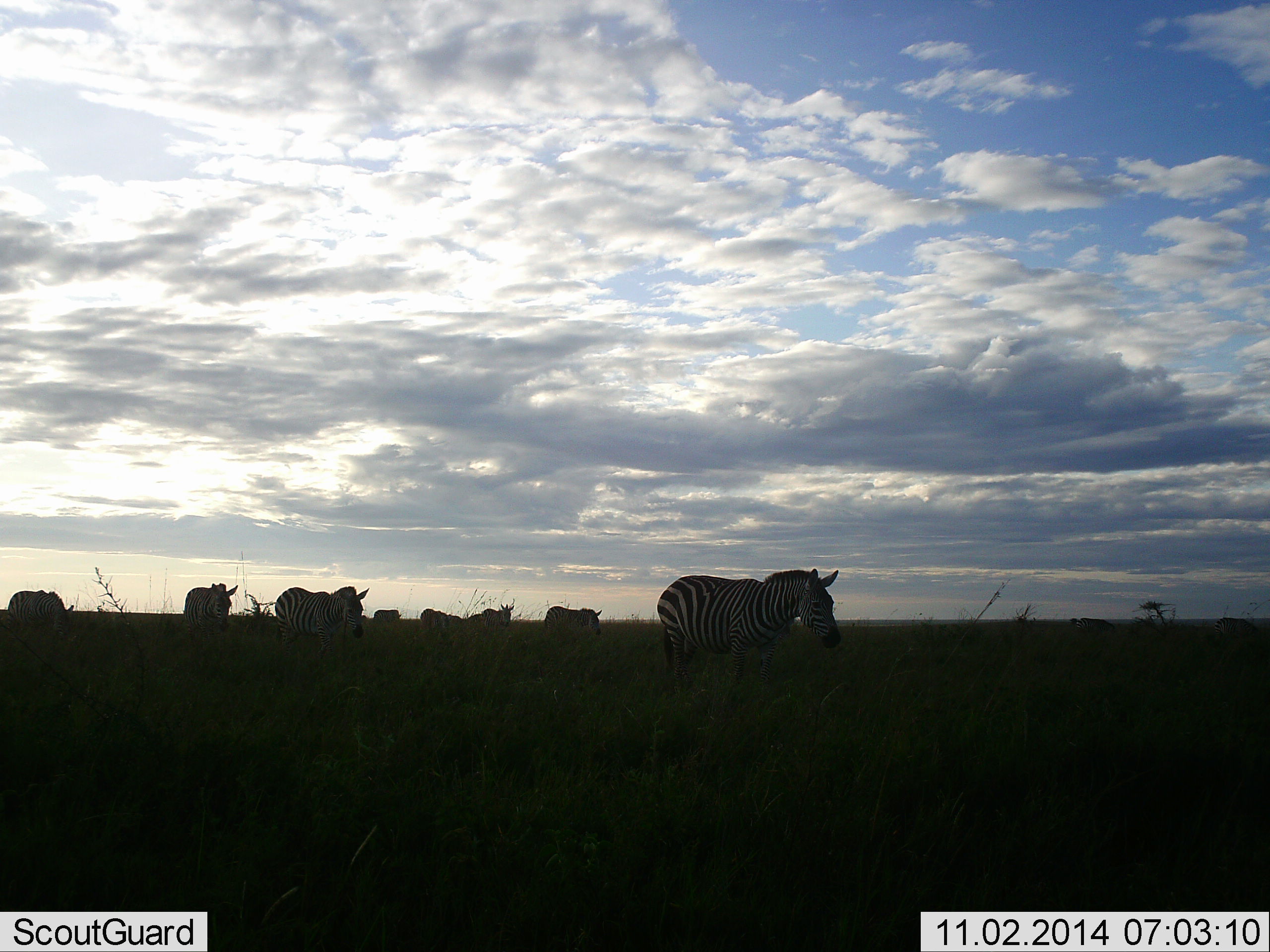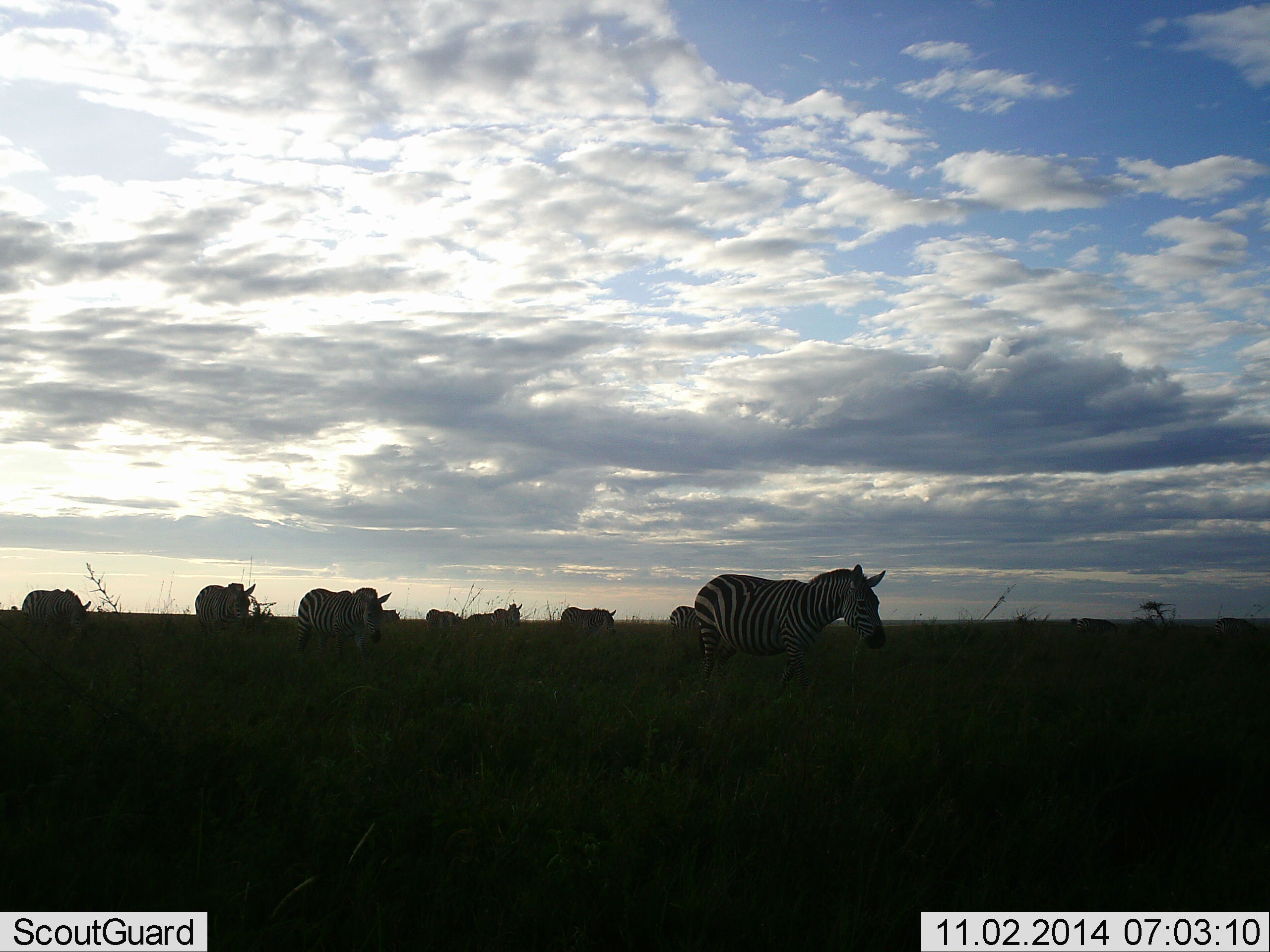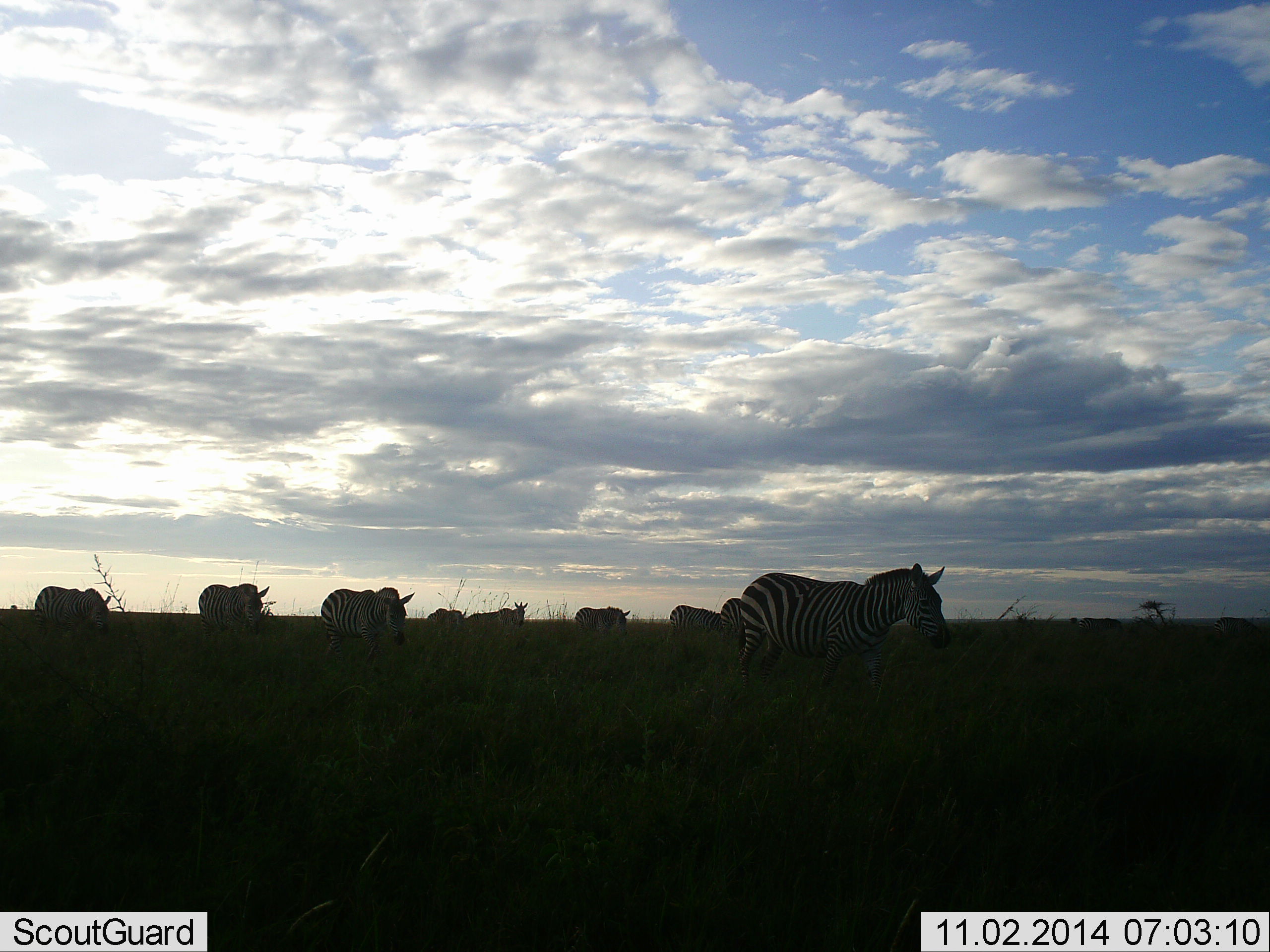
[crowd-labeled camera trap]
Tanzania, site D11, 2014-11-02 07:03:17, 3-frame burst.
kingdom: Animalia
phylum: Chordata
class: Mammalia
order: Perissodactyla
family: Equidae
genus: Equus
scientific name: Equus quagga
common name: plains zebra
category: zebra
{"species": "zebra (plains zebra) (Equus quagga)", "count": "9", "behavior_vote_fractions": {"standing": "20%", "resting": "0%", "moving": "100%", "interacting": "0%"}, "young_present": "0%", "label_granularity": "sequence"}